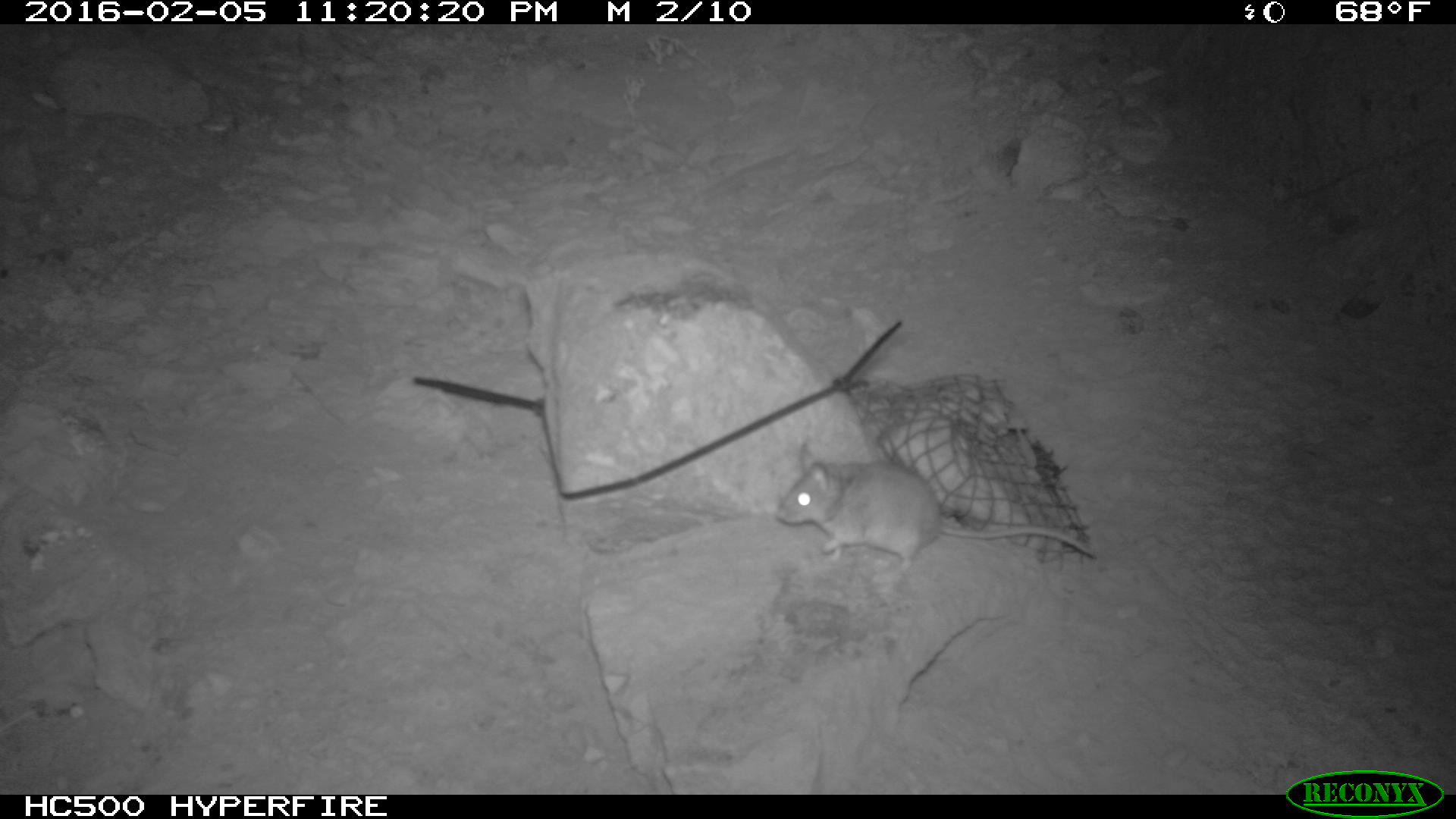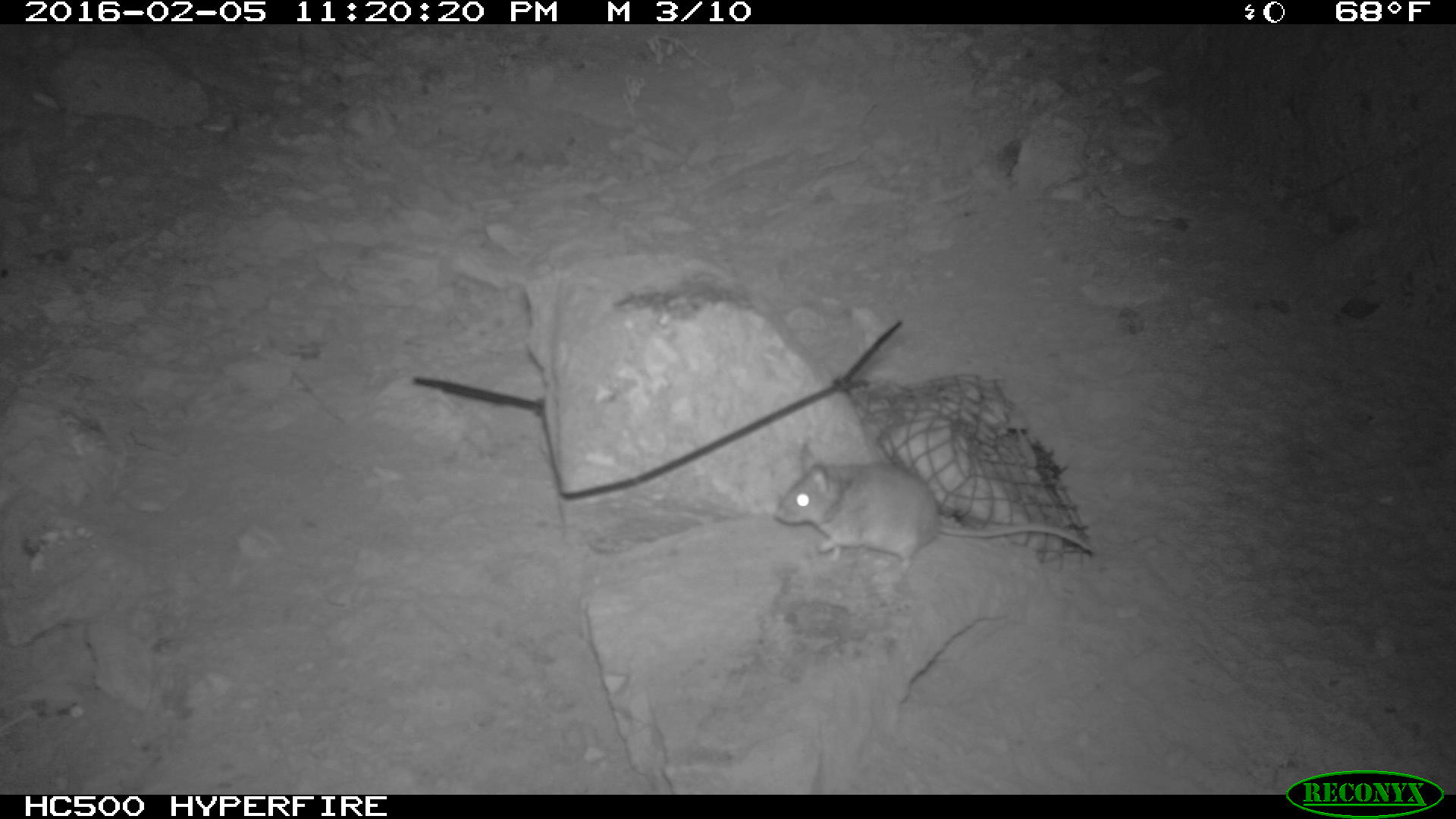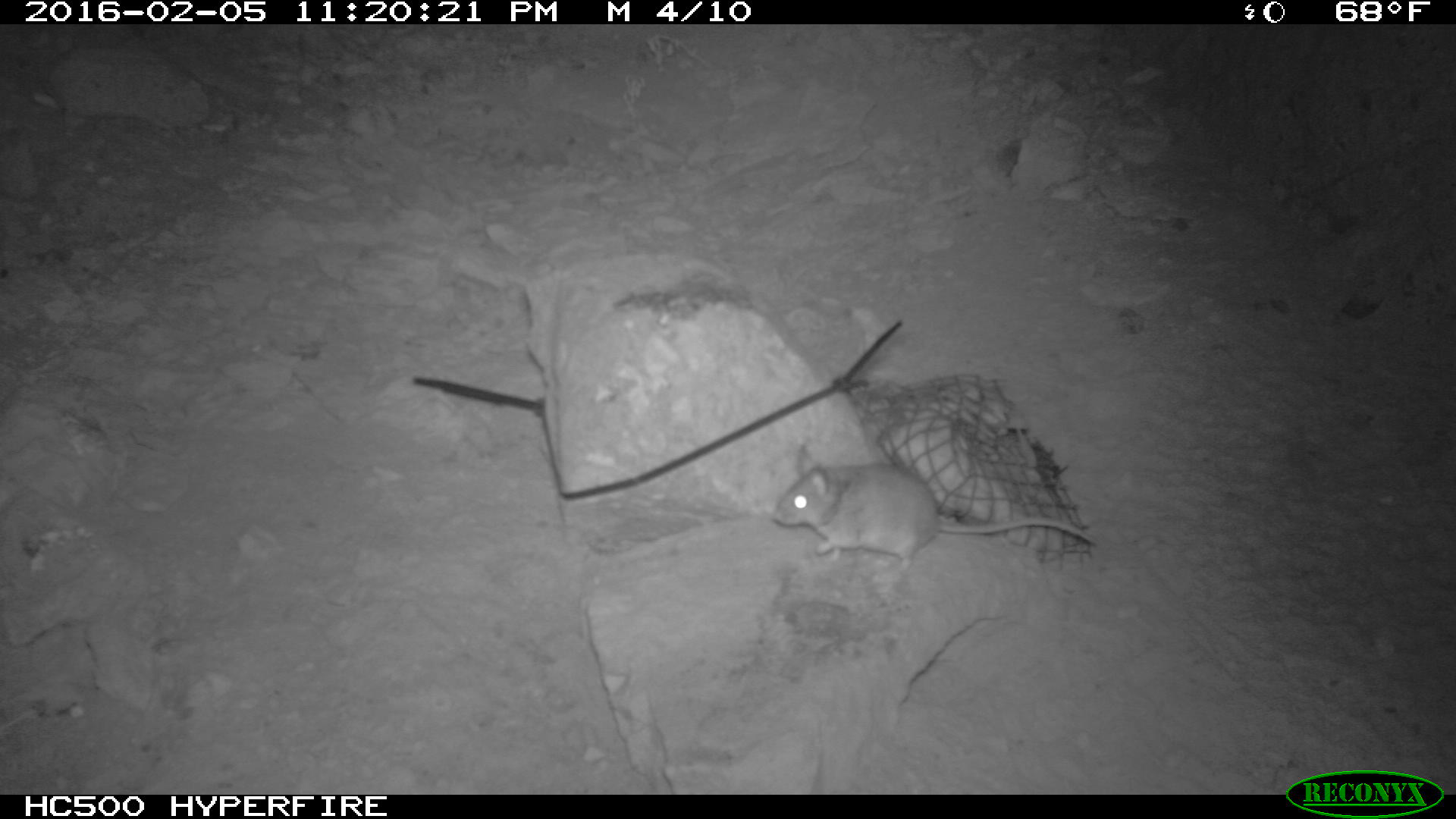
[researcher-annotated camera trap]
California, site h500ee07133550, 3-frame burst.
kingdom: Animalia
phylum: Chordata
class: Mammalia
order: Rodentia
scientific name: Rodentia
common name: rodent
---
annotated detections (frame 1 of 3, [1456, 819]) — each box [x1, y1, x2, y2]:
rodent: [776, 442, 1095, 577]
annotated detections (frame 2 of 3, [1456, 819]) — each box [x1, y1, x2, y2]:
rodent: [774, 442, 1094, 579]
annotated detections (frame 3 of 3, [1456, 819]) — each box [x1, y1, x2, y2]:
rodent: [774, 444, 1098, 568]